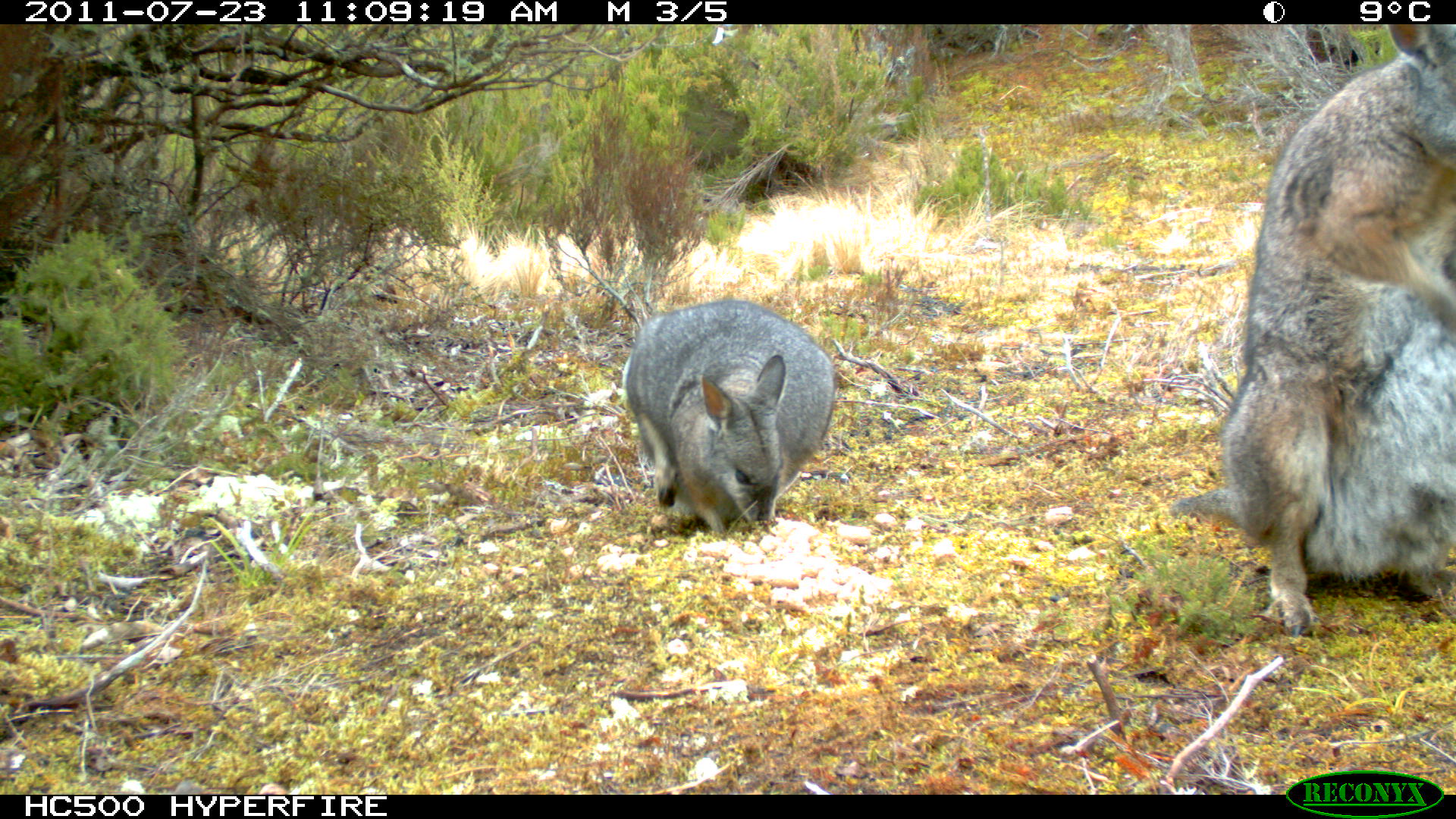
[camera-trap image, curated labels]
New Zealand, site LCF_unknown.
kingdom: Animalia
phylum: Chordata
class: Mammalia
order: Diprotodontia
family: Macropodidae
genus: Notamacropus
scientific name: Notamacropus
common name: wallaby